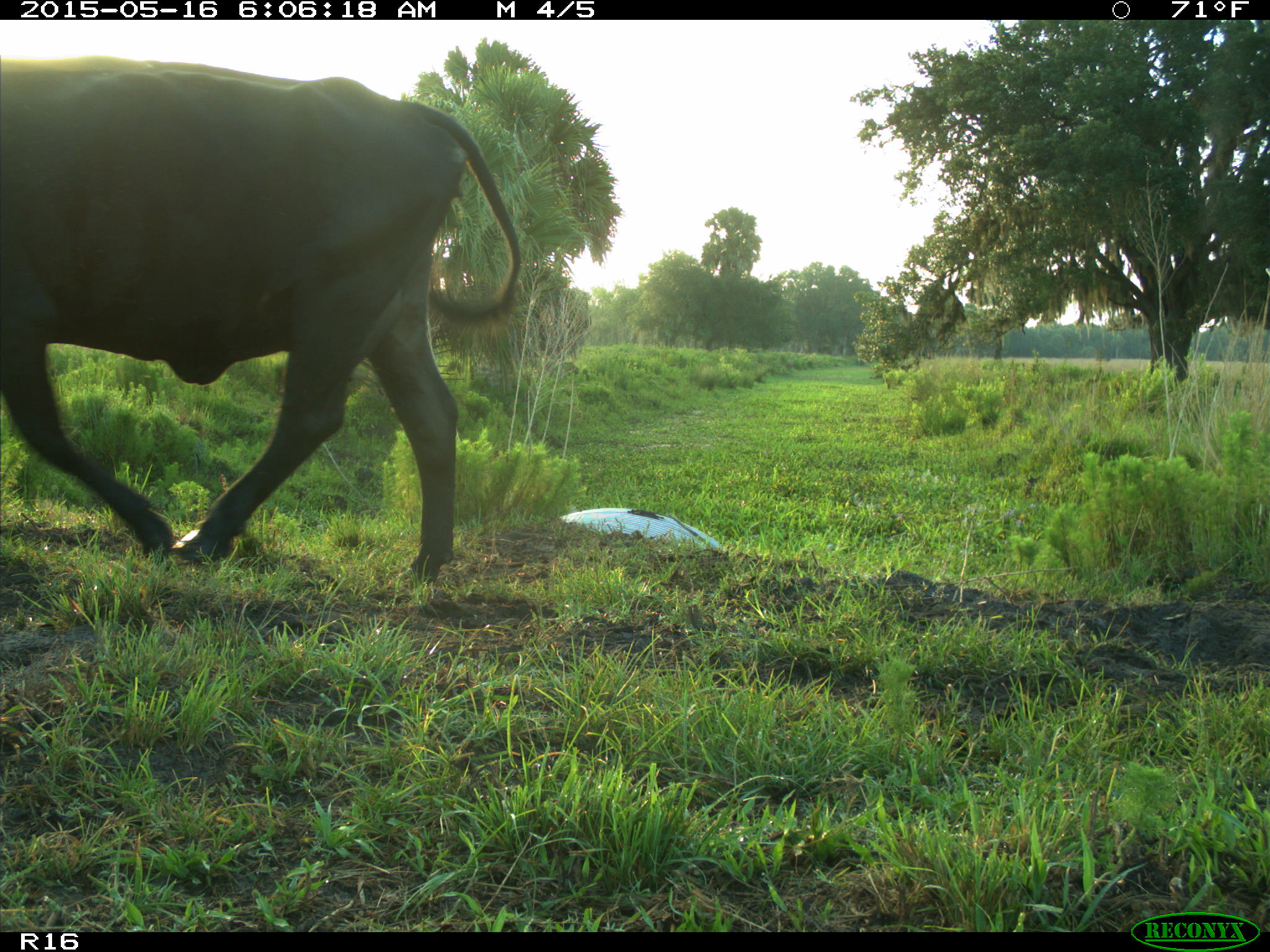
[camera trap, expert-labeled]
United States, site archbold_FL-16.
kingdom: Animalia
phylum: Chordata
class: Mammalia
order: Artiodactyla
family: Bovidae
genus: Bos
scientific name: Bos taurus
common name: domestic cow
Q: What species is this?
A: Bos taurus (domestic cow).